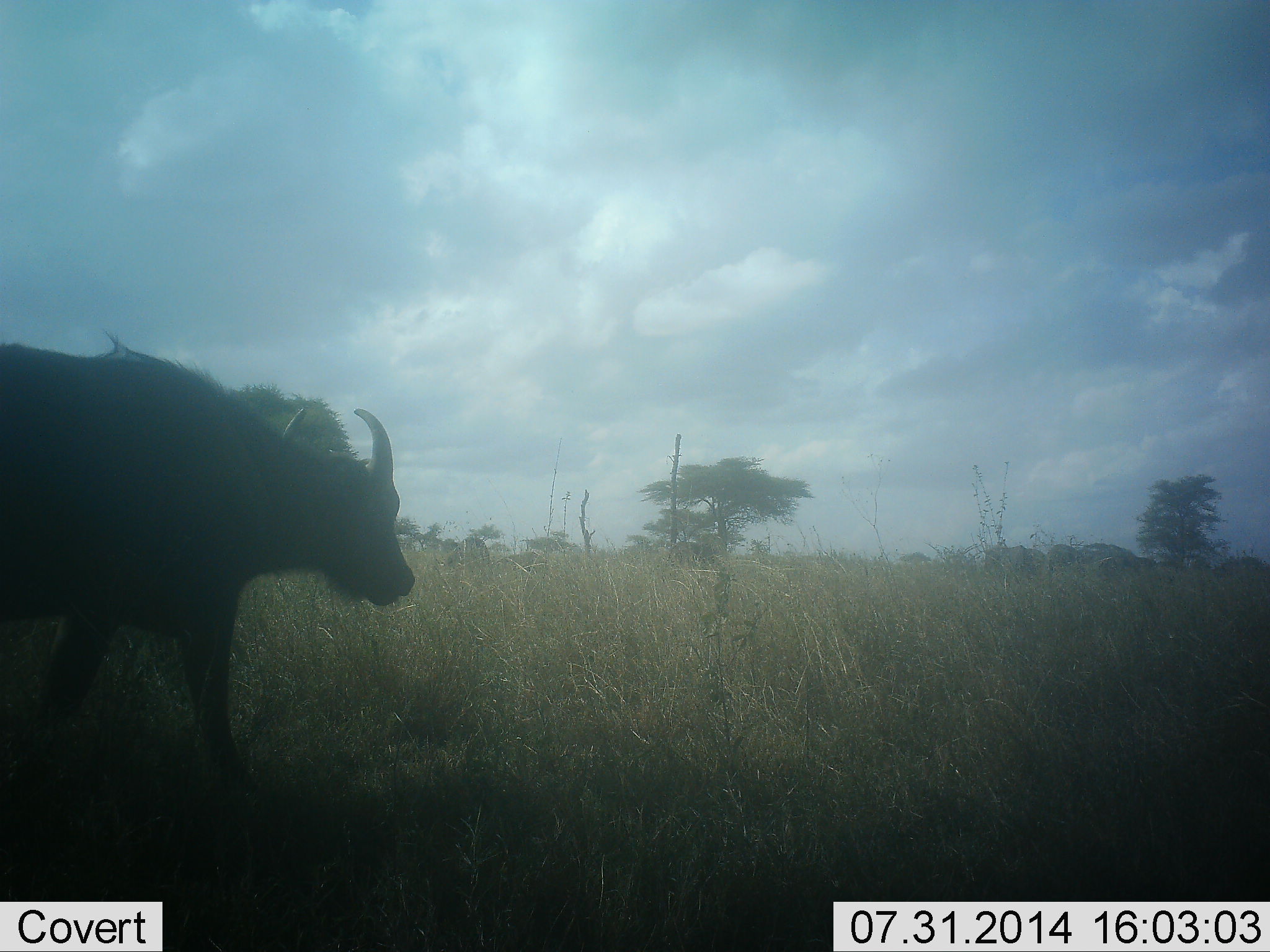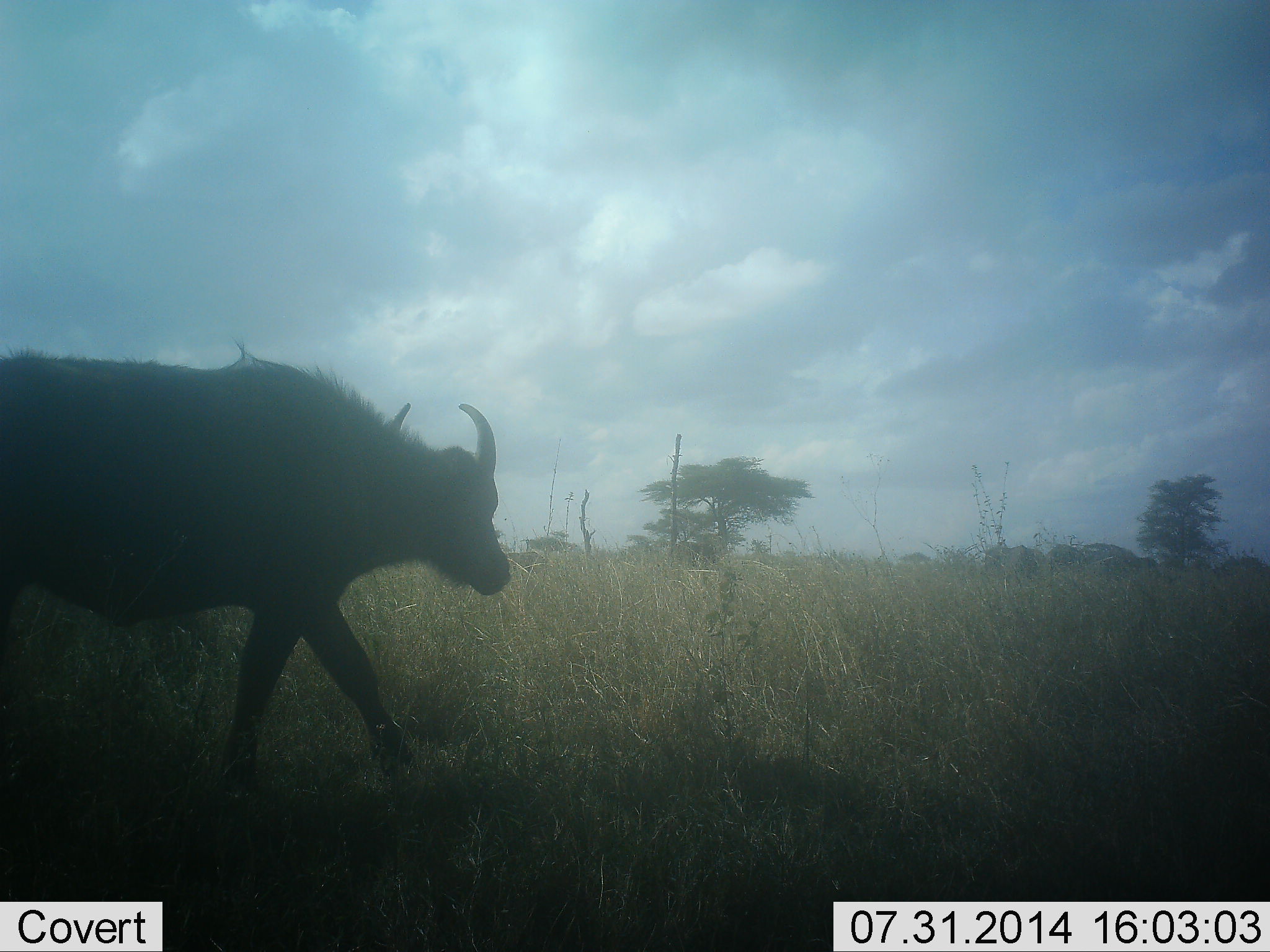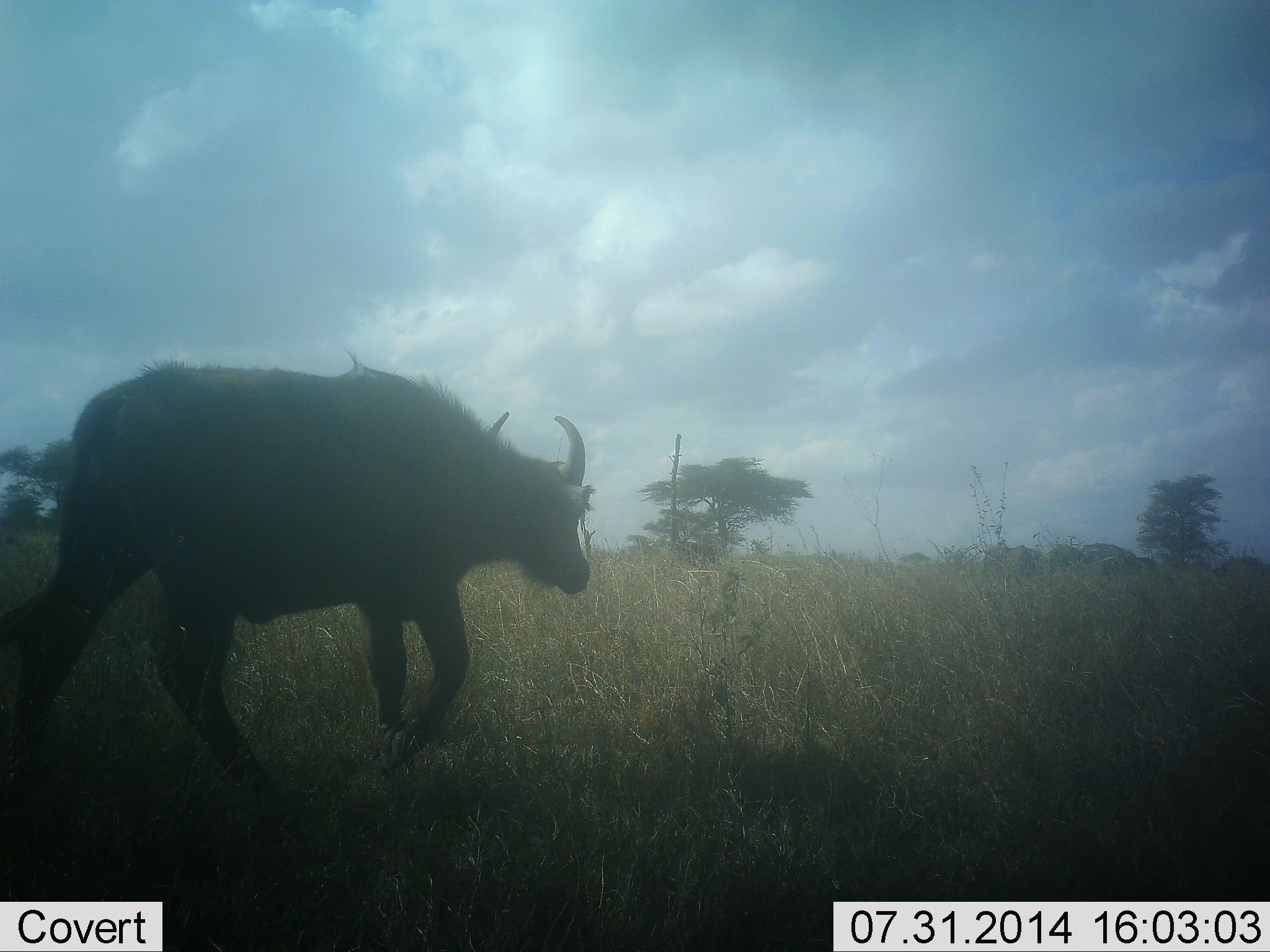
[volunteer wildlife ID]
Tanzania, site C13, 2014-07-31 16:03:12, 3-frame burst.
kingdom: Animalia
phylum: Chordata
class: Mammalia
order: Artiodactyla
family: Bovidae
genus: Syncerus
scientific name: Syncerus caffer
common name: cape buffalo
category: buffalo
Buffalo (cape buffalo) (Syncerus caffer), count 1. Behavior (volunteer vote fractions): standing 20%, resting 0%, moving 100%, interacting 0%. Young present (vote fraction): 0%. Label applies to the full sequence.